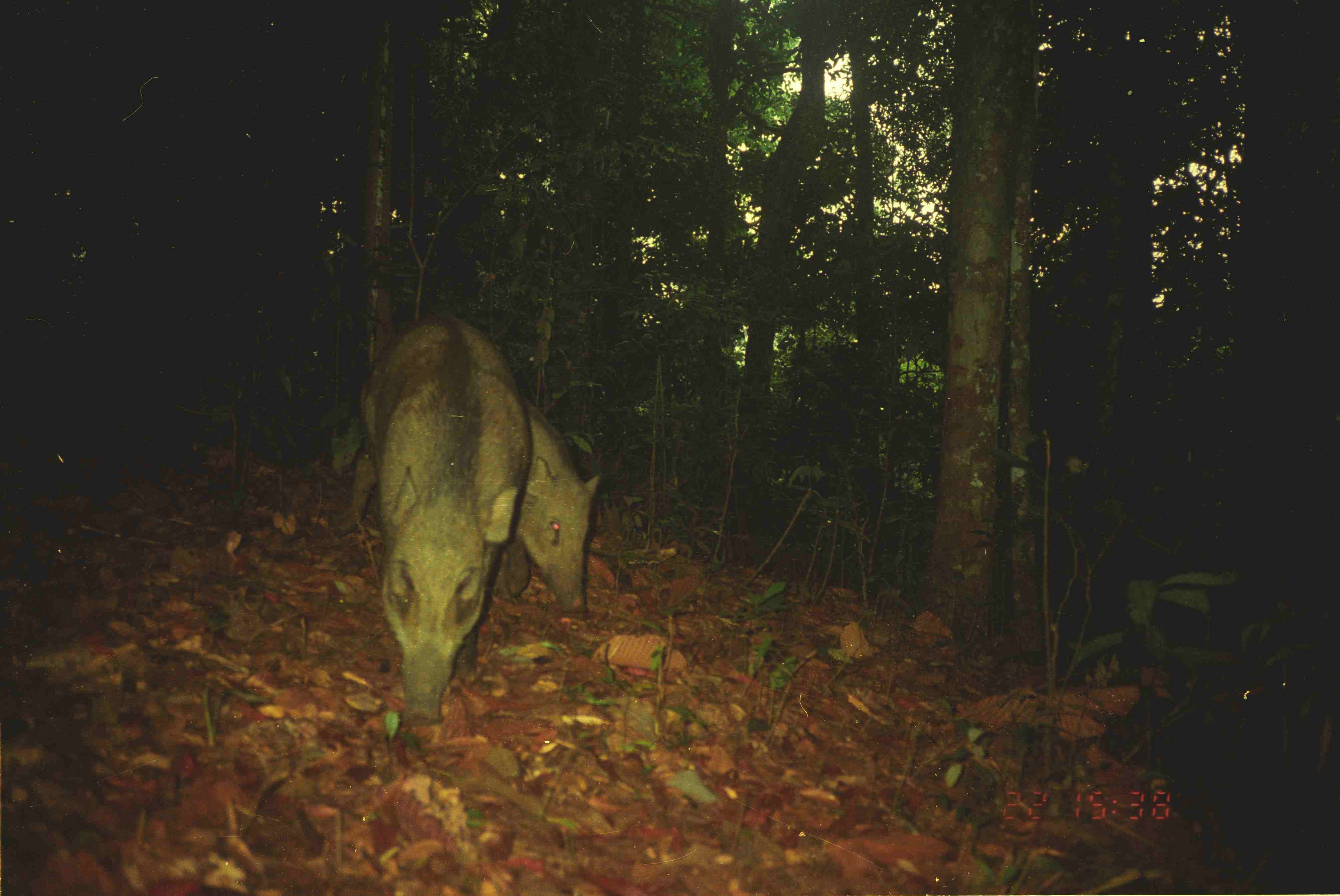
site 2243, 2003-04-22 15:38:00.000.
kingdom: Animalia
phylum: Chordata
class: Mammalia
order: Artiodactyla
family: Suidae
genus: Sus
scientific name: Sus scrofa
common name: wild boar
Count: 2.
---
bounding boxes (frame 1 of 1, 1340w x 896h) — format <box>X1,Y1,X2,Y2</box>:
sus scrofa: <box>333,314,533,726</box>; <box>500,396,602,613</box>